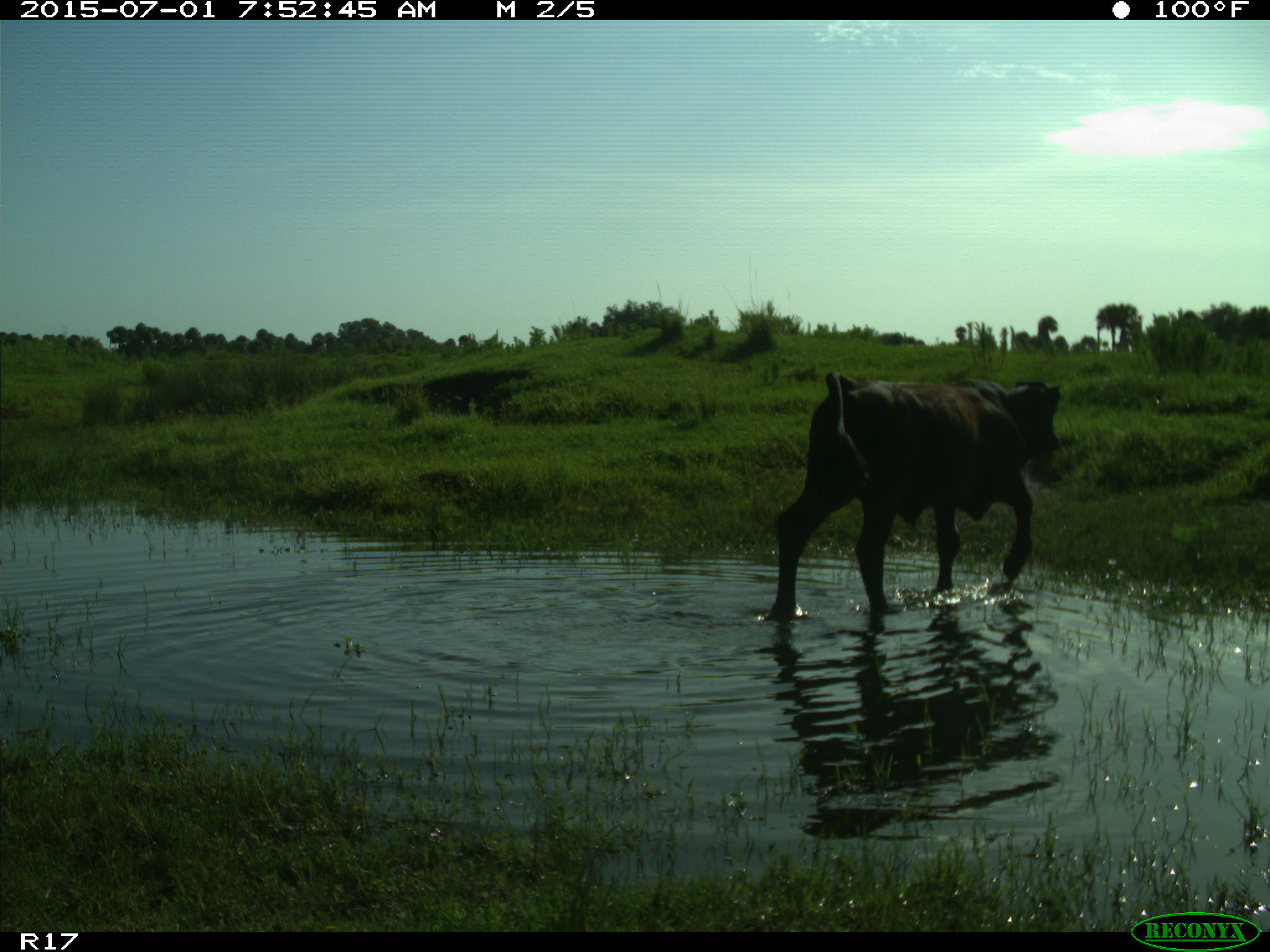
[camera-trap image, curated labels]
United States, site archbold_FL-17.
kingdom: Animalia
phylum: Chordata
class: Mammalia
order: Artiodactyla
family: Bovidae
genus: Bos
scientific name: Bos taurus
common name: domestic cow